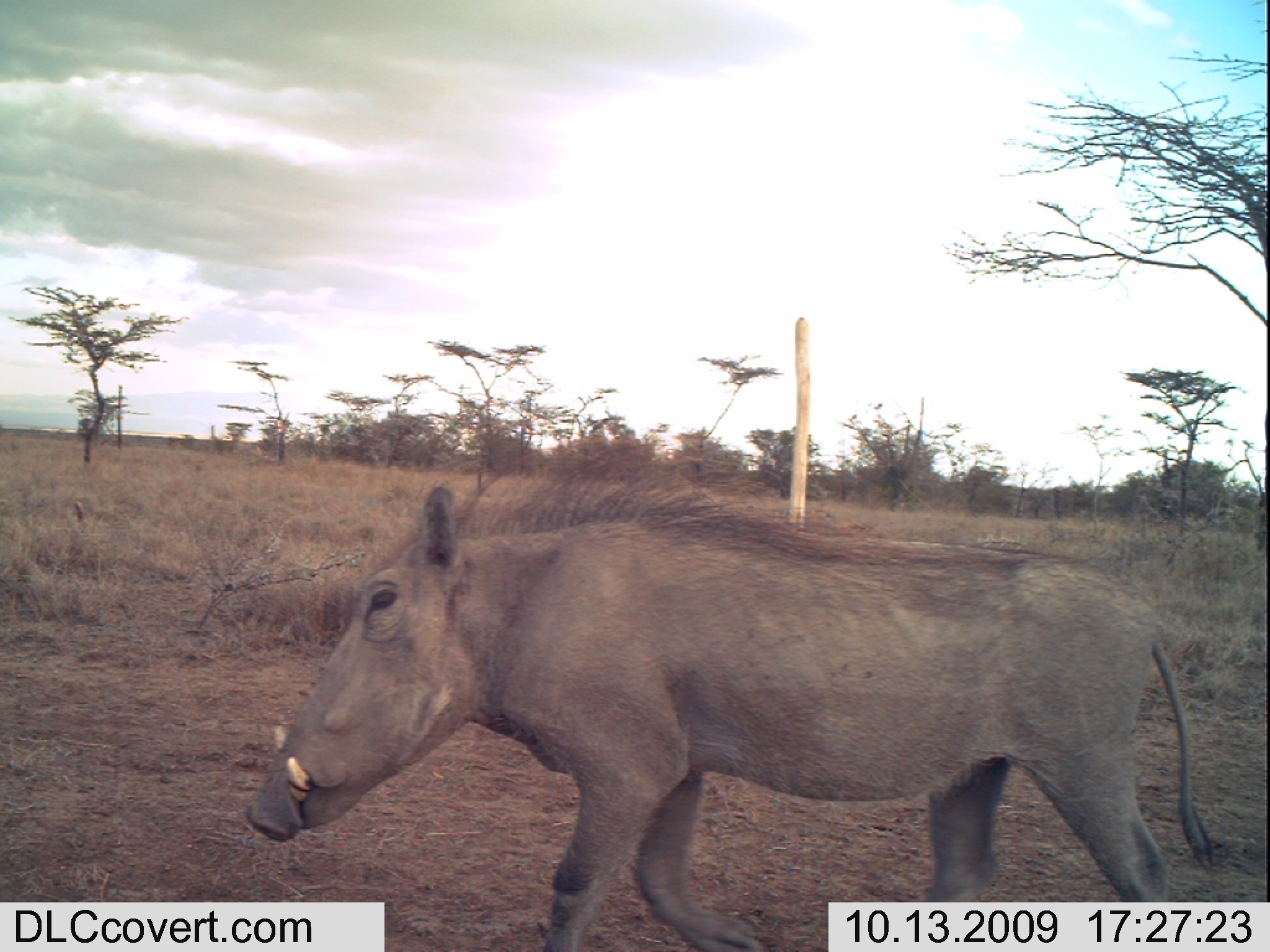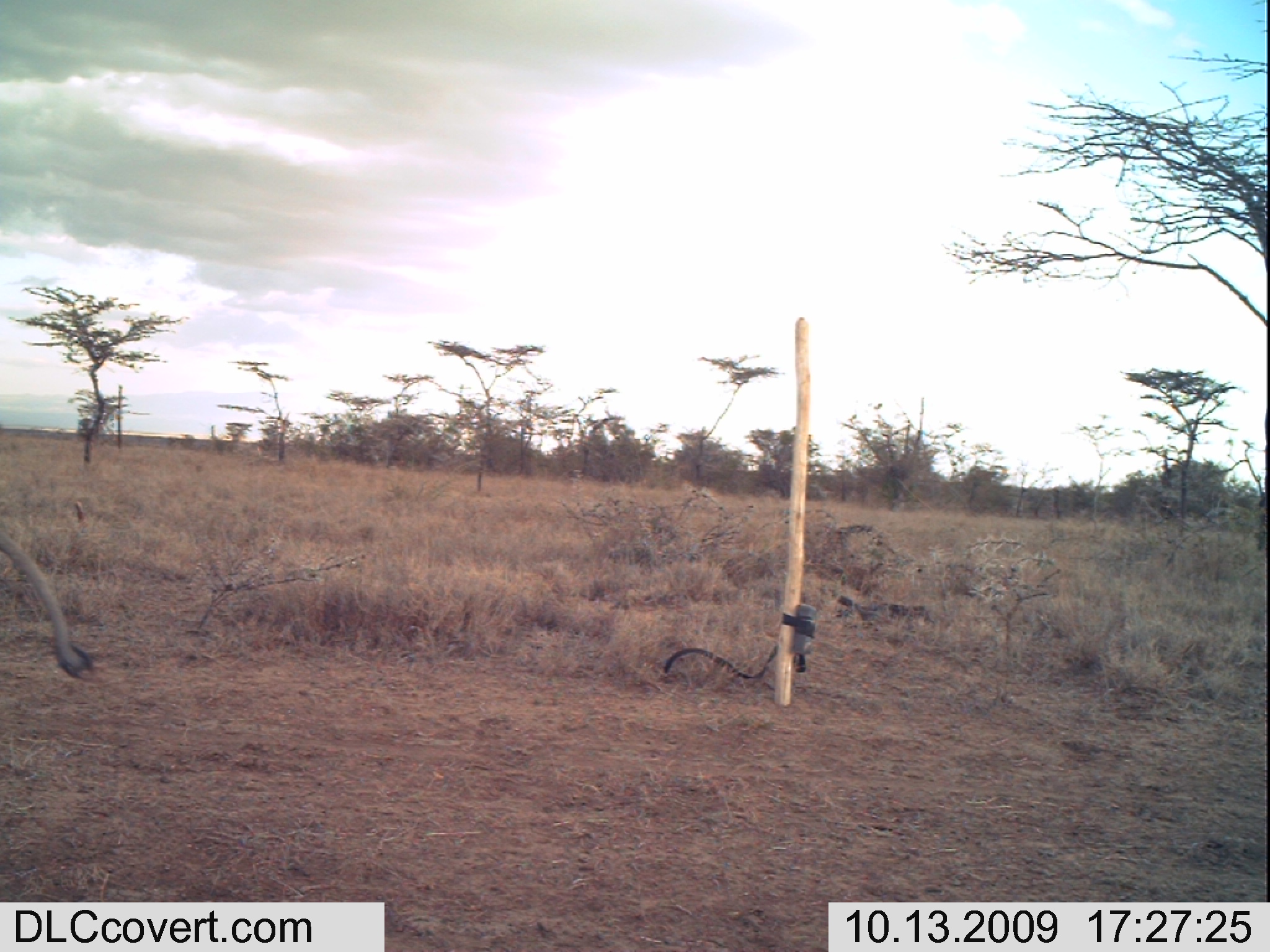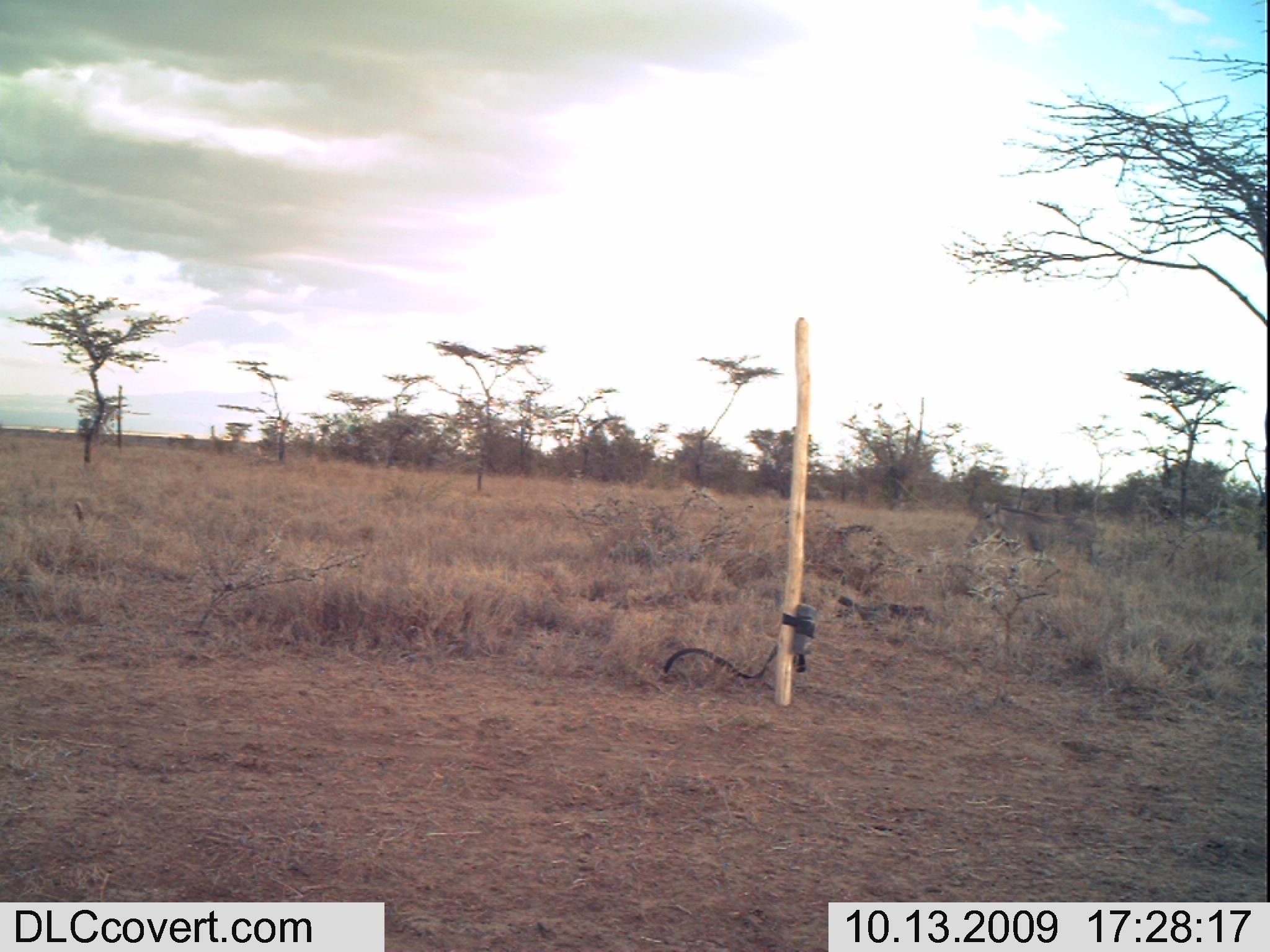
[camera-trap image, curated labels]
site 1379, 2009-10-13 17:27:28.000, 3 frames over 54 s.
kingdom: Animalia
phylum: Chordata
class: Mammalia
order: Artiodactyla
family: Suidae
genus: Phacochoerus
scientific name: Phacochoerus africanus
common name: common warthog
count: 1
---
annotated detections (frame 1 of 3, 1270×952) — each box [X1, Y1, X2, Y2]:
phacochoerus africanus: [243, 442, 1218, 947]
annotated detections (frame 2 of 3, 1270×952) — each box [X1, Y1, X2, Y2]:
phacochoerus africanus: [0, 528, 109, 684]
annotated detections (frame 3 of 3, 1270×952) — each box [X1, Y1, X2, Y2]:
phacochoerus africanus: [963, 501, 1107, 563]